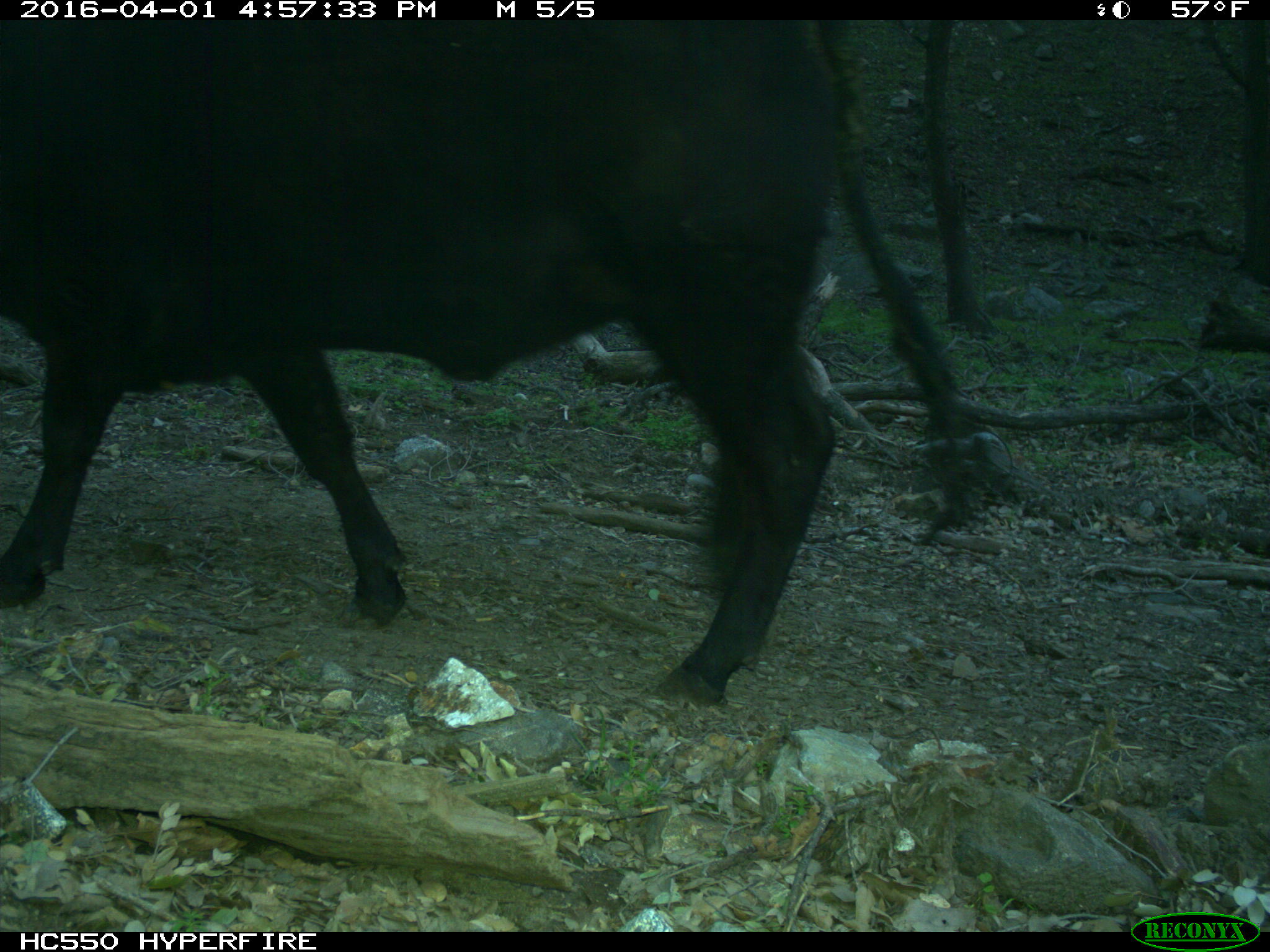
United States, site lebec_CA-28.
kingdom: Animalia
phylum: Chordata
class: Mammalia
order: Artiodactyla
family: Bovidae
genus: Bos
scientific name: Bos taurus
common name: domestic cow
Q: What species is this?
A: Bos taurus (domestic cow).